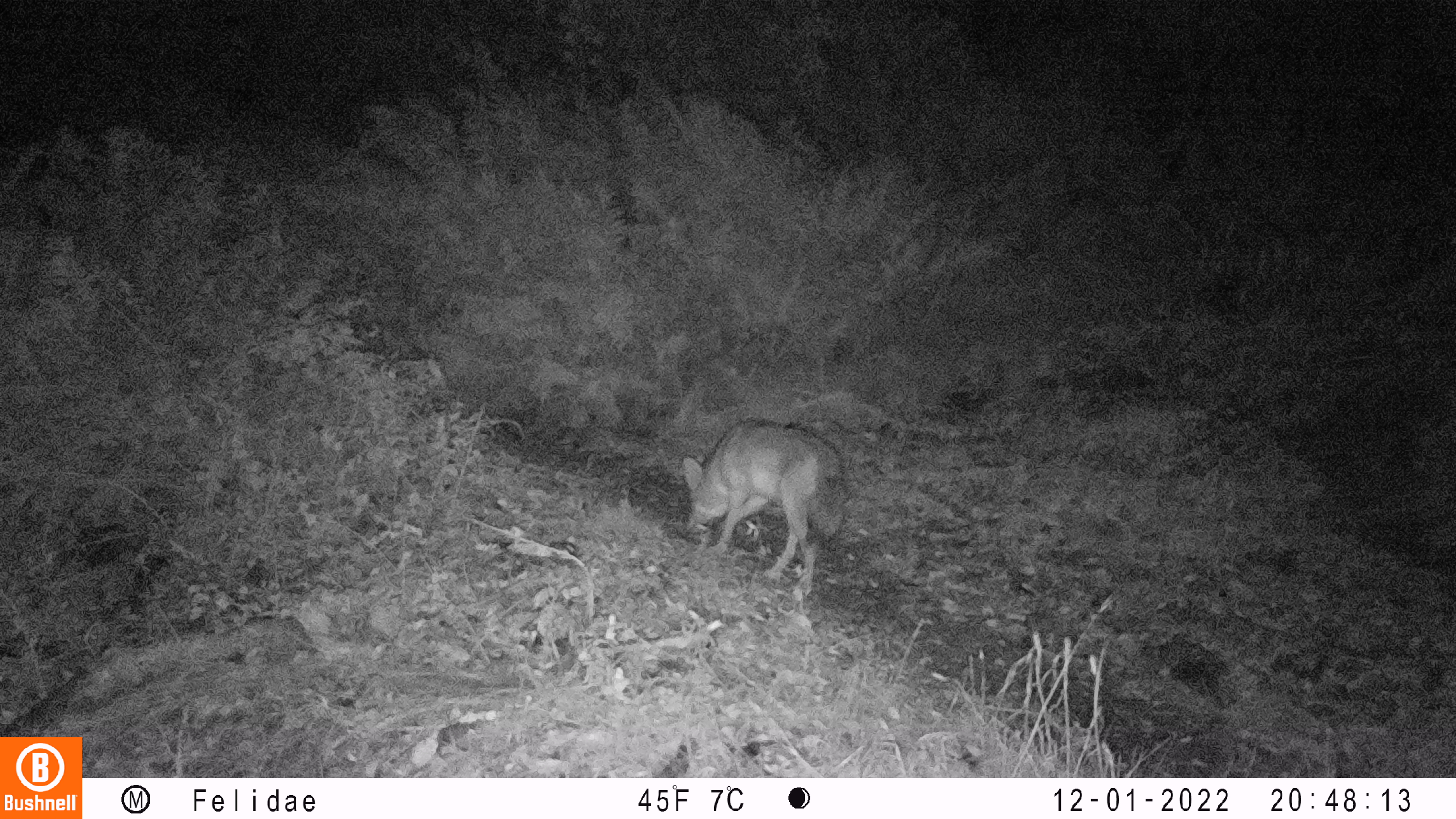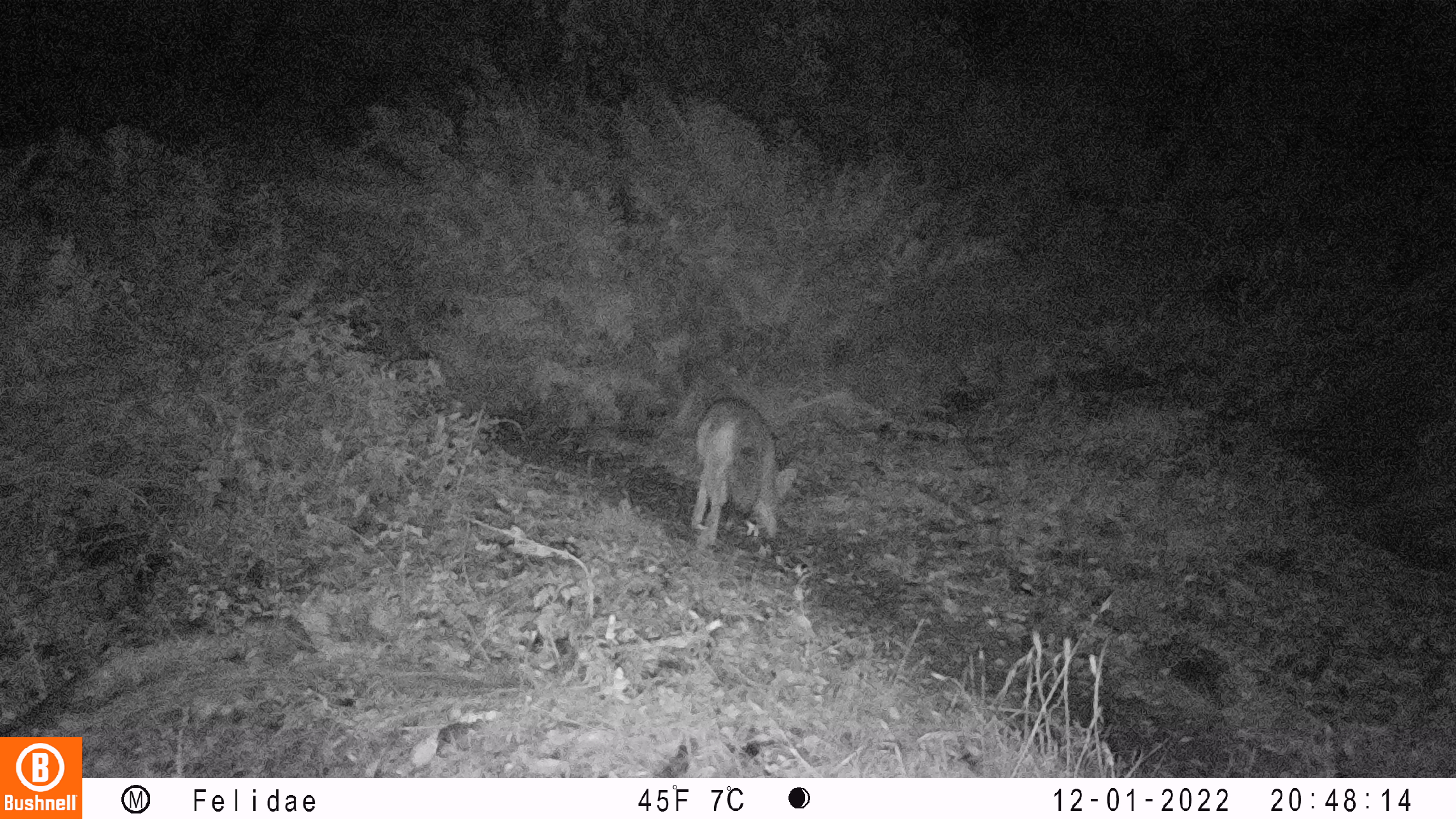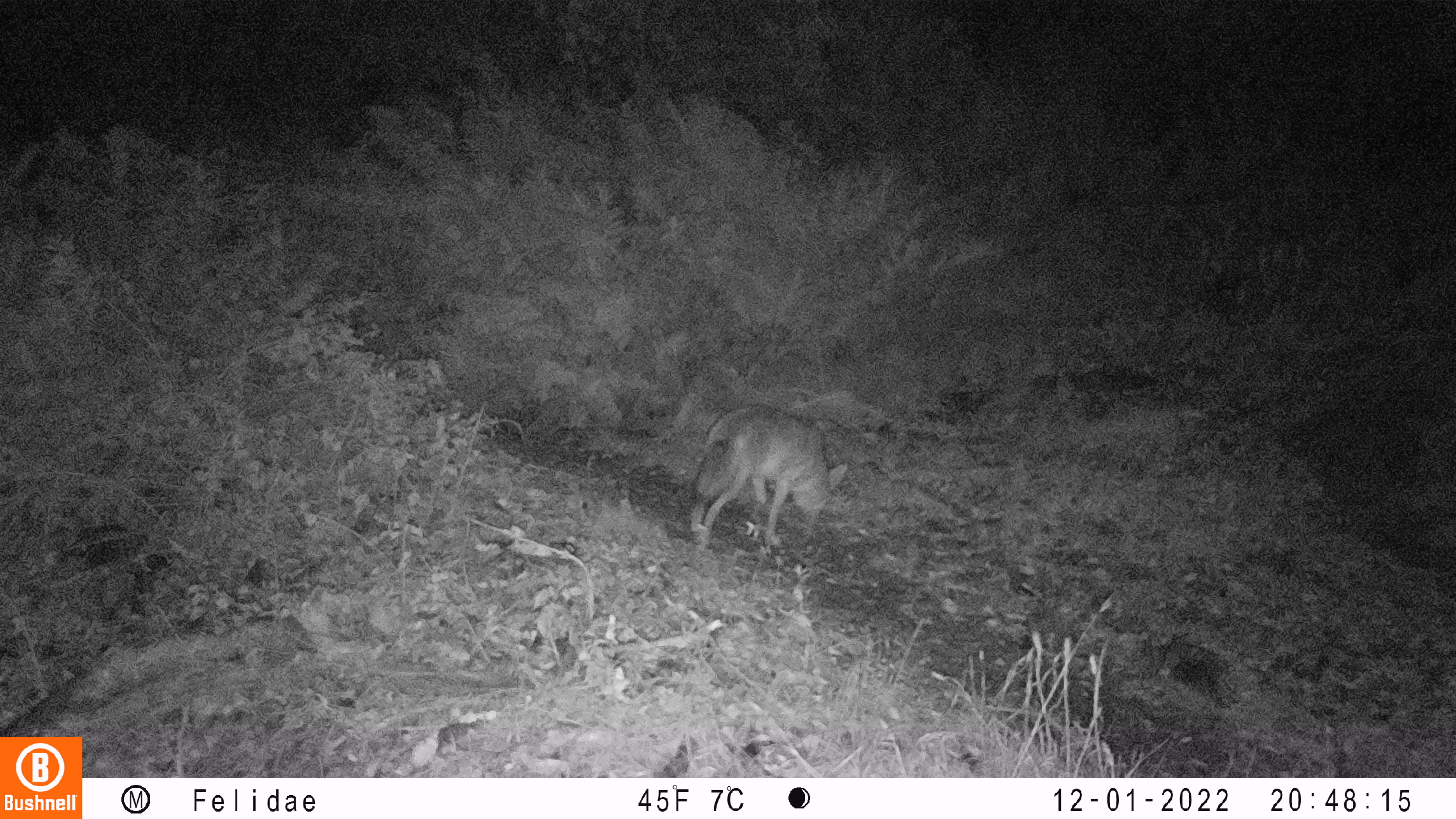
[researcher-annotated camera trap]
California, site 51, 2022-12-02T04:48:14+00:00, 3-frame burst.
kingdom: Animalia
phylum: Chordata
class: Mammalia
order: Carnivora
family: Canidae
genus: Canis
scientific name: Canis latrans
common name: coyote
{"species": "coyote (Canis latrans)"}